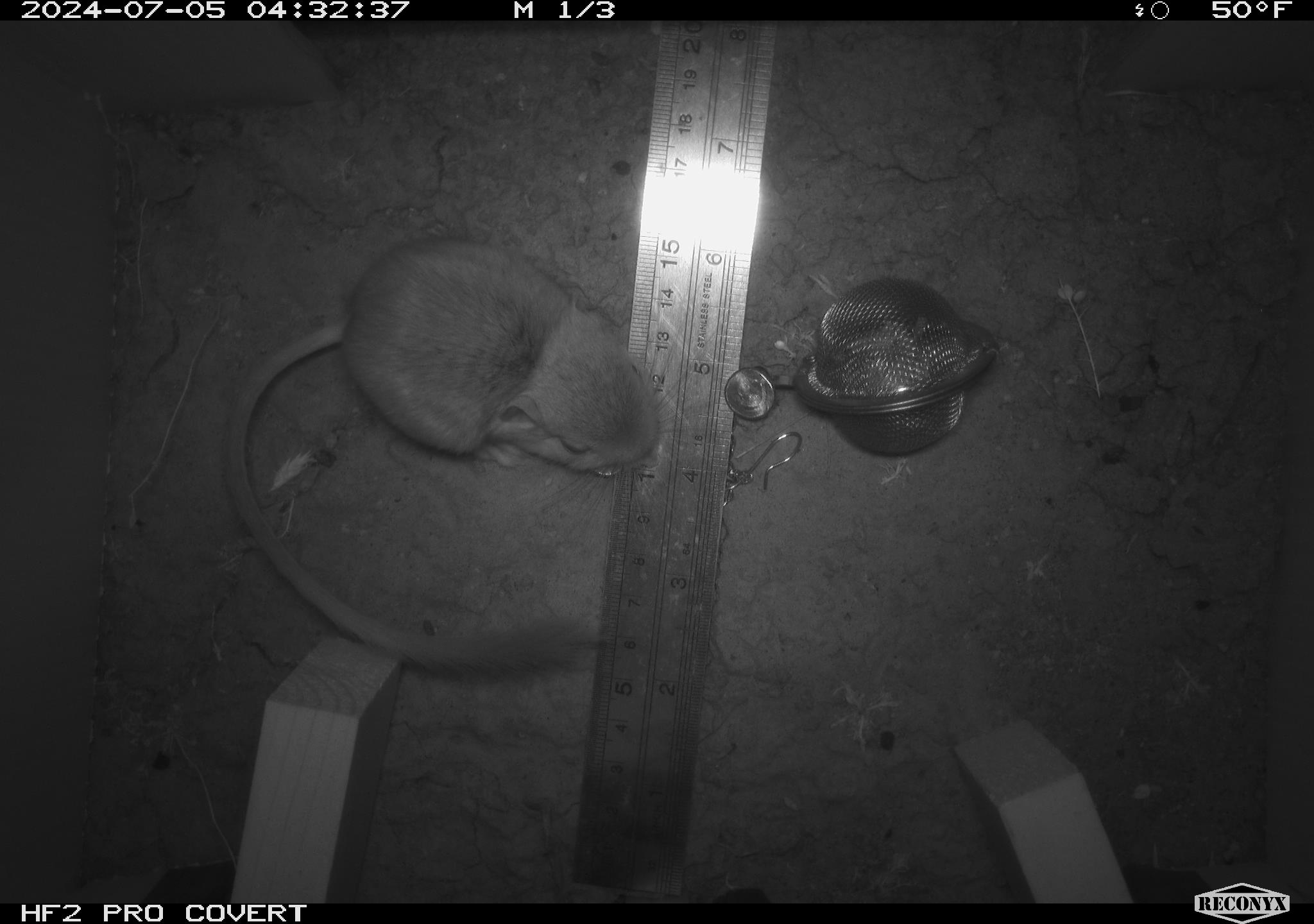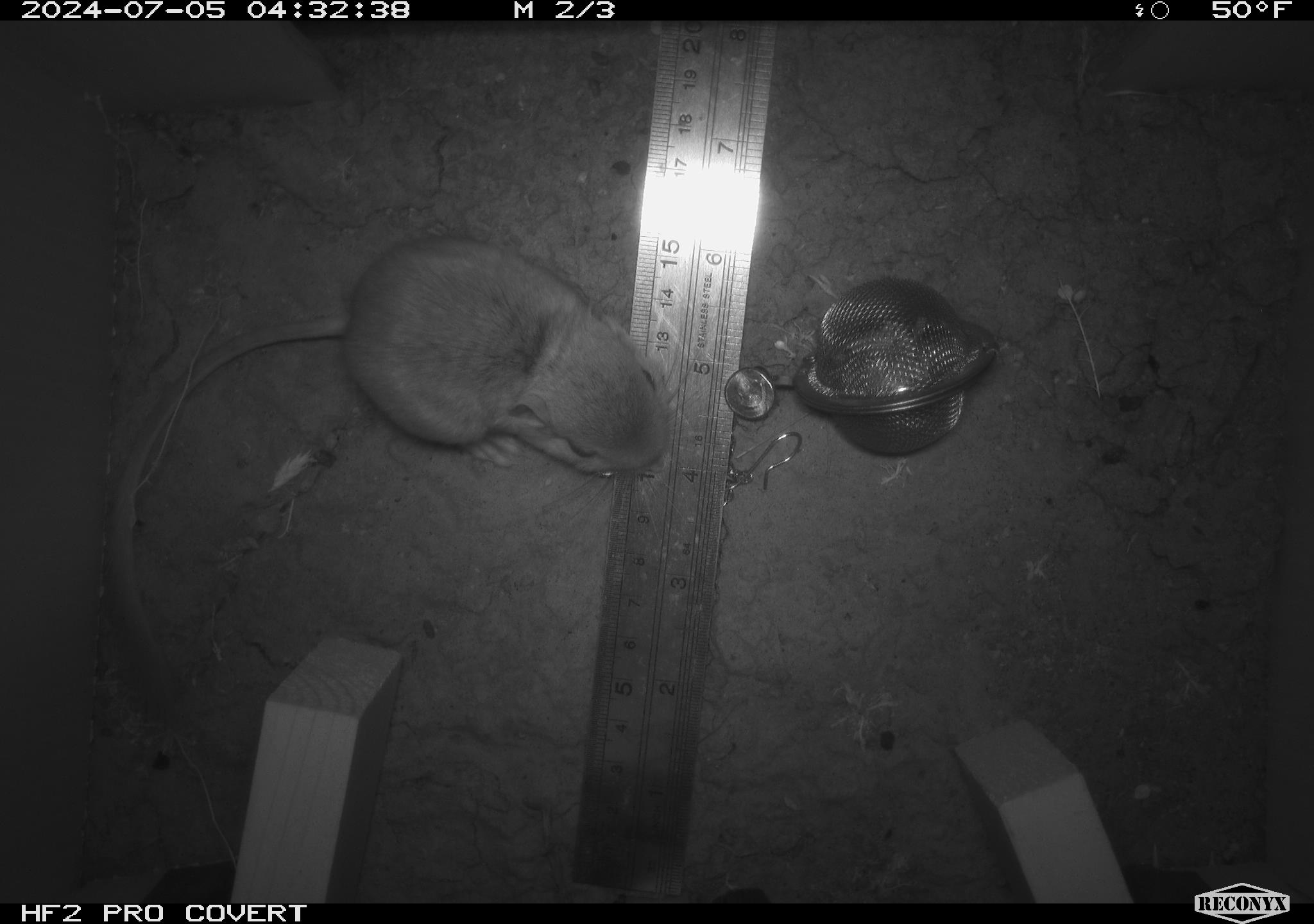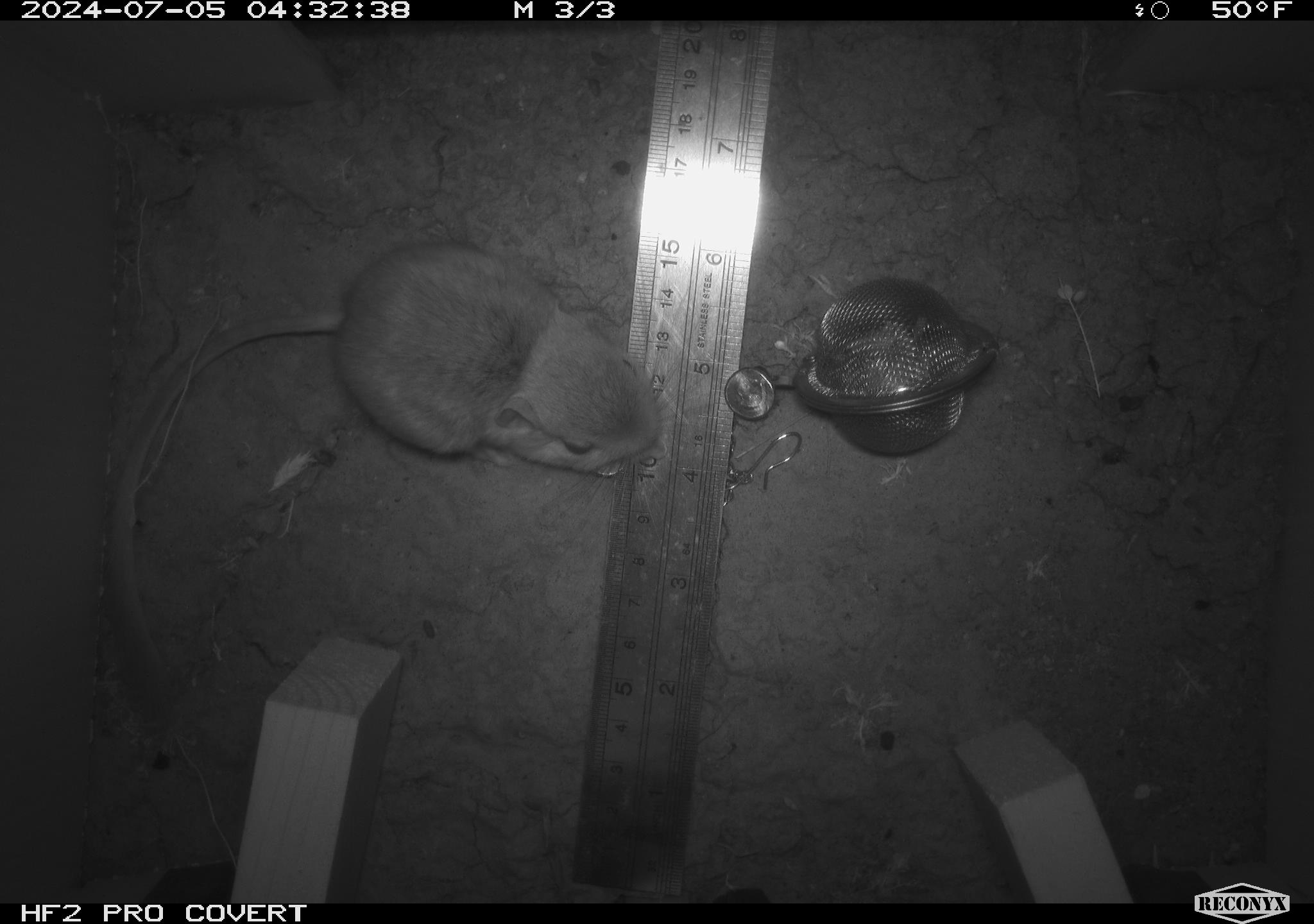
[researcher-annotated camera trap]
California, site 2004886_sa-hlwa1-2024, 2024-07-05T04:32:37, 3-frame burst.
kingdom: Animalia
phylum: Chordata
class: Mammalia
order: Rodentia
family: Heteromyidae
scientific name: Heteromyidae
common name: kangaroo rats and pocket mice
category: heteromyidae family